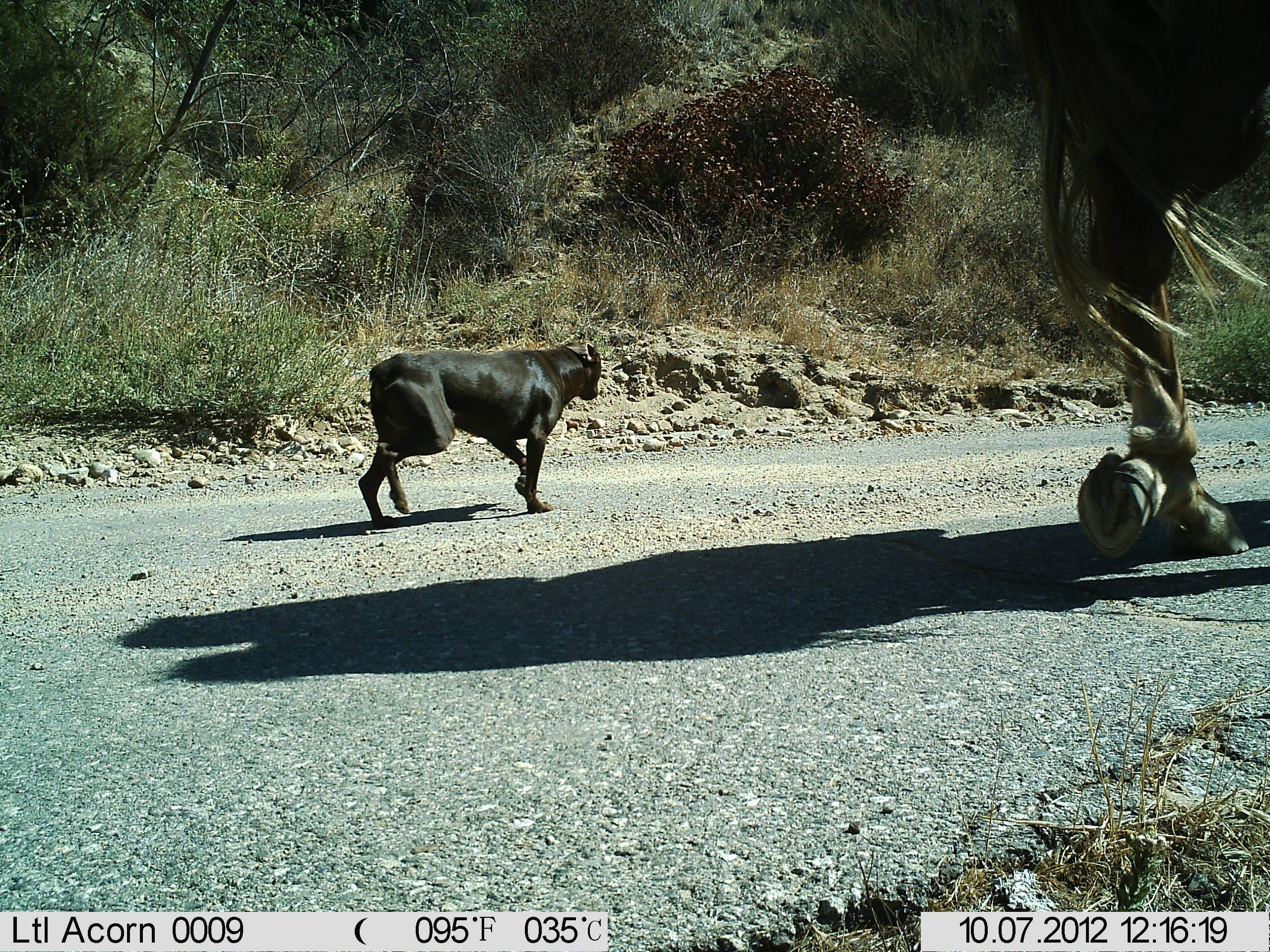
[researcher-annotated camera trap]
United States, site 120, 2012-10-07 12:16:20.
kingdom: Animalia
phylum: Chordata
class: Mammalia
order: Carnivora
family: Canidae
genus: Canis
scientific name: Canis familiaris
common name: domestic dog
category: dog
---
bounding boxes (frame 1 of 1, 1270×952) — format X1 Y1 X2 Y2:
dog: 318 305 629 527